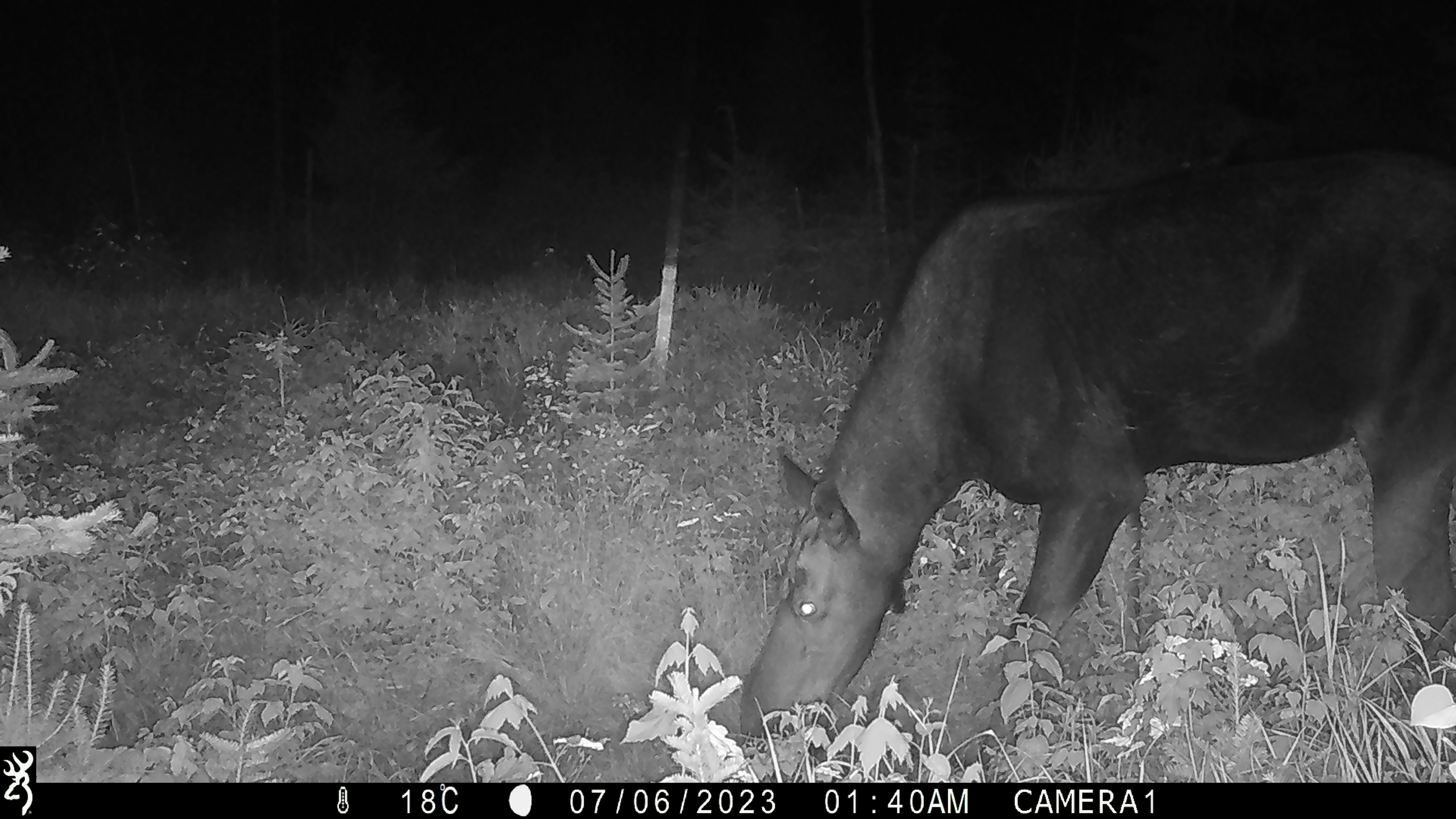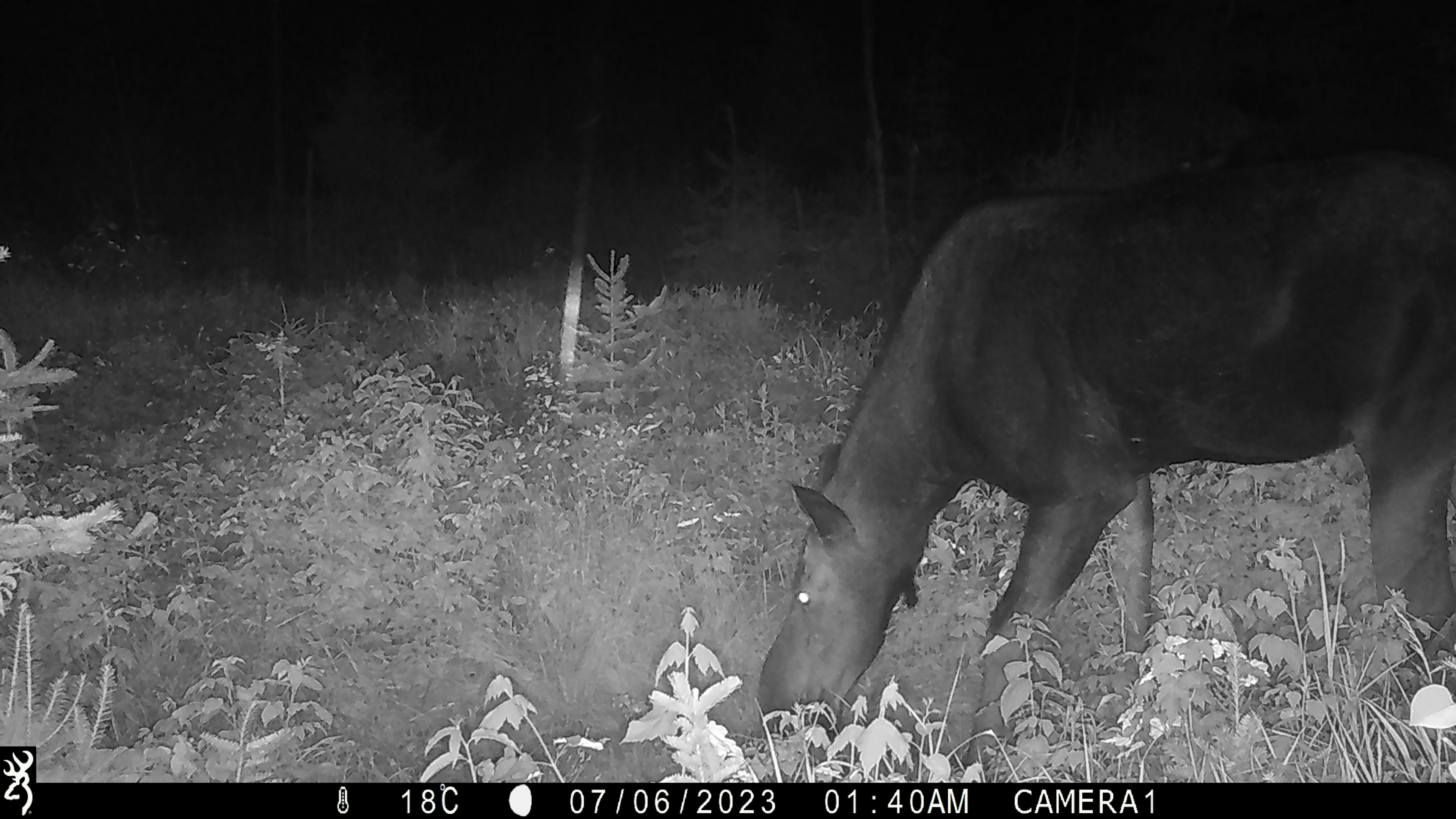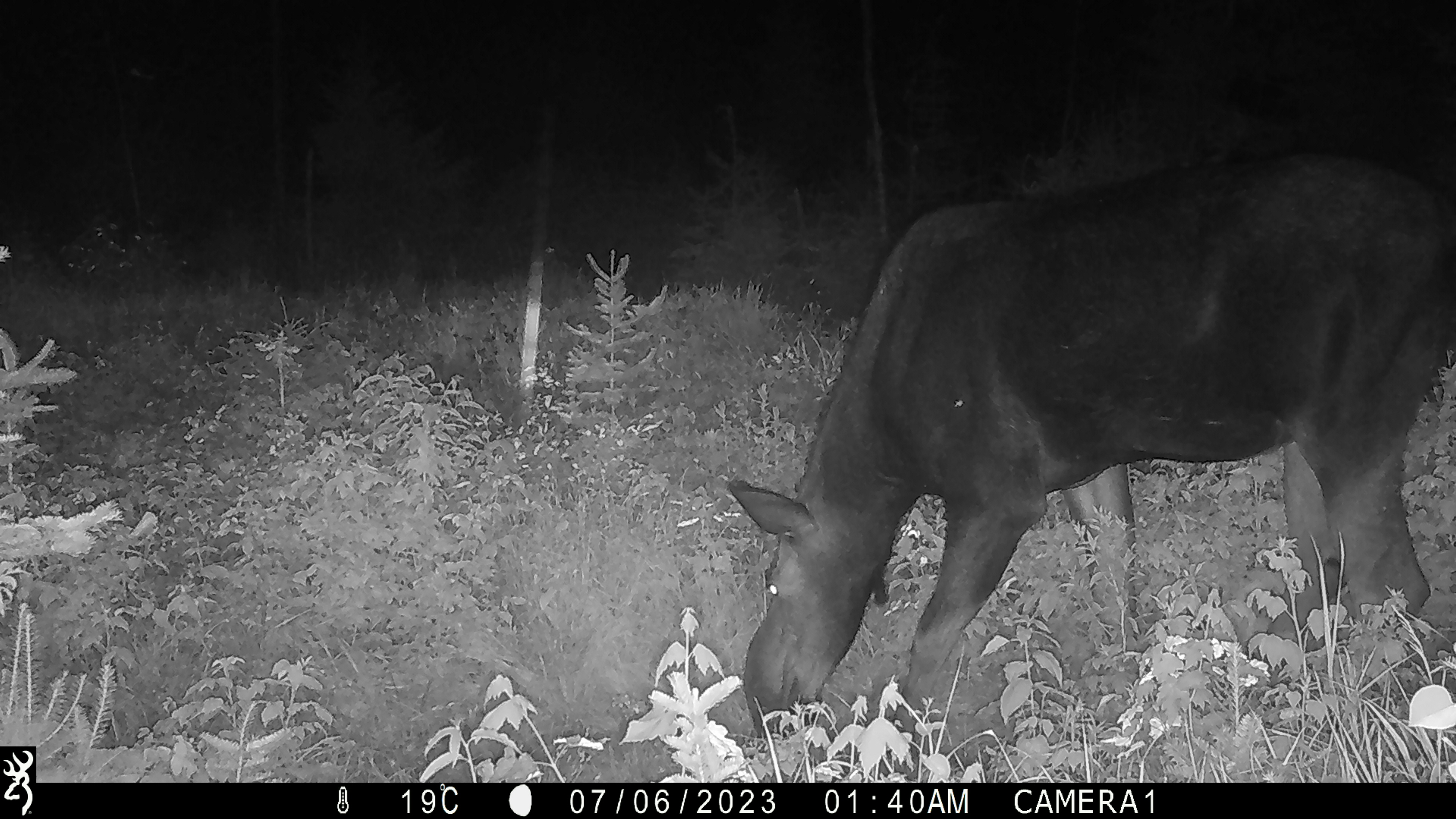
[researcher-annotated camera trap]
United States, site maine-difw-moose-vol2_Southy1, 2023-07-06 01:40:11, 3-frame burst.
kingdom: Animalia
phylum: Chordata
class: Mammalia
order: Artiodactyla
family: Cervidae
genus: Alces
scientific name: Alces alces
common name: moose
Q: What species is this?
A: Moose (Alces alces).